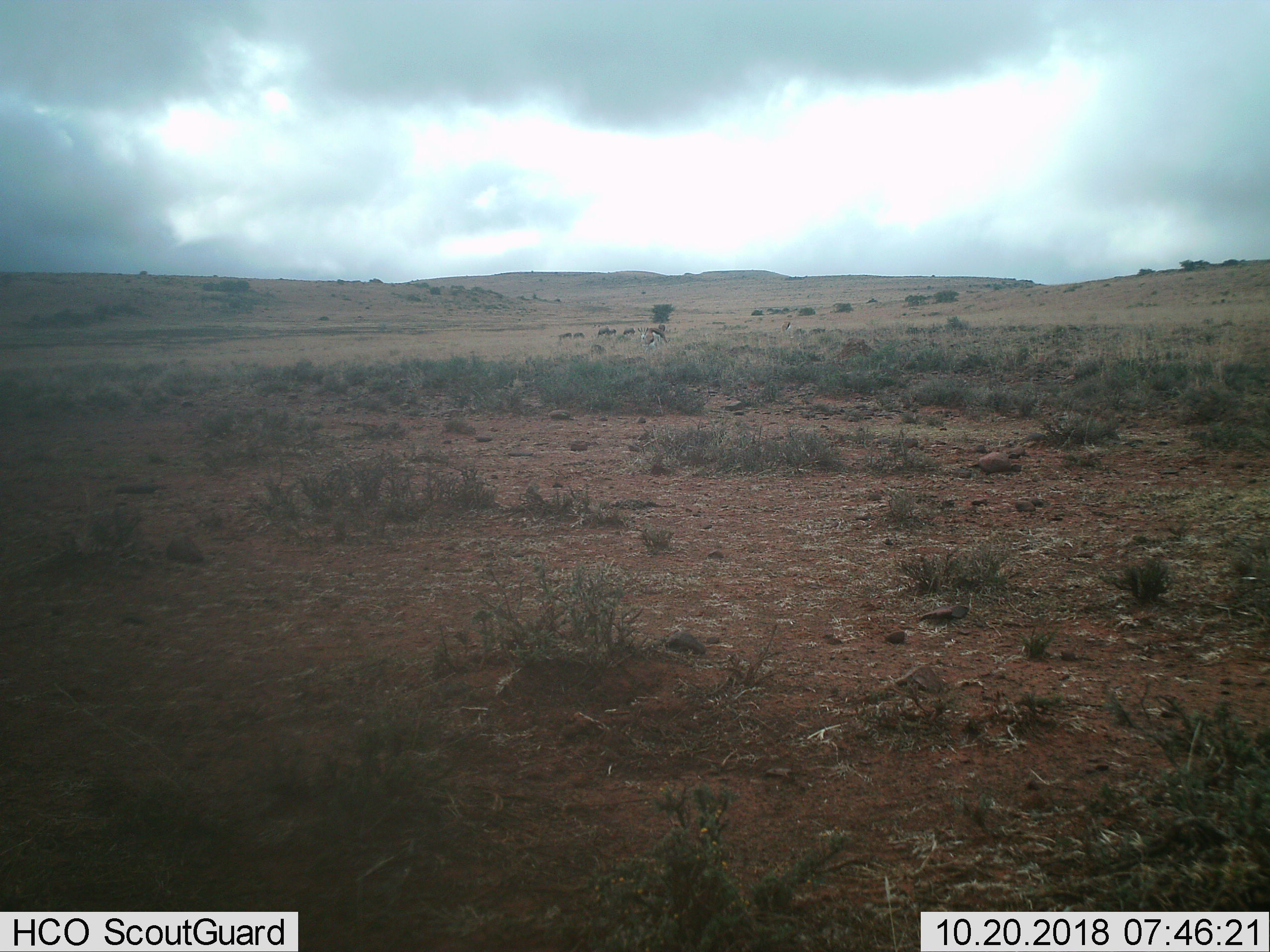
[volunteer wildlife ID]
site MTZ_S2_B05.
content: unidentified animal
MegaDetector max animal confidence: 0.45